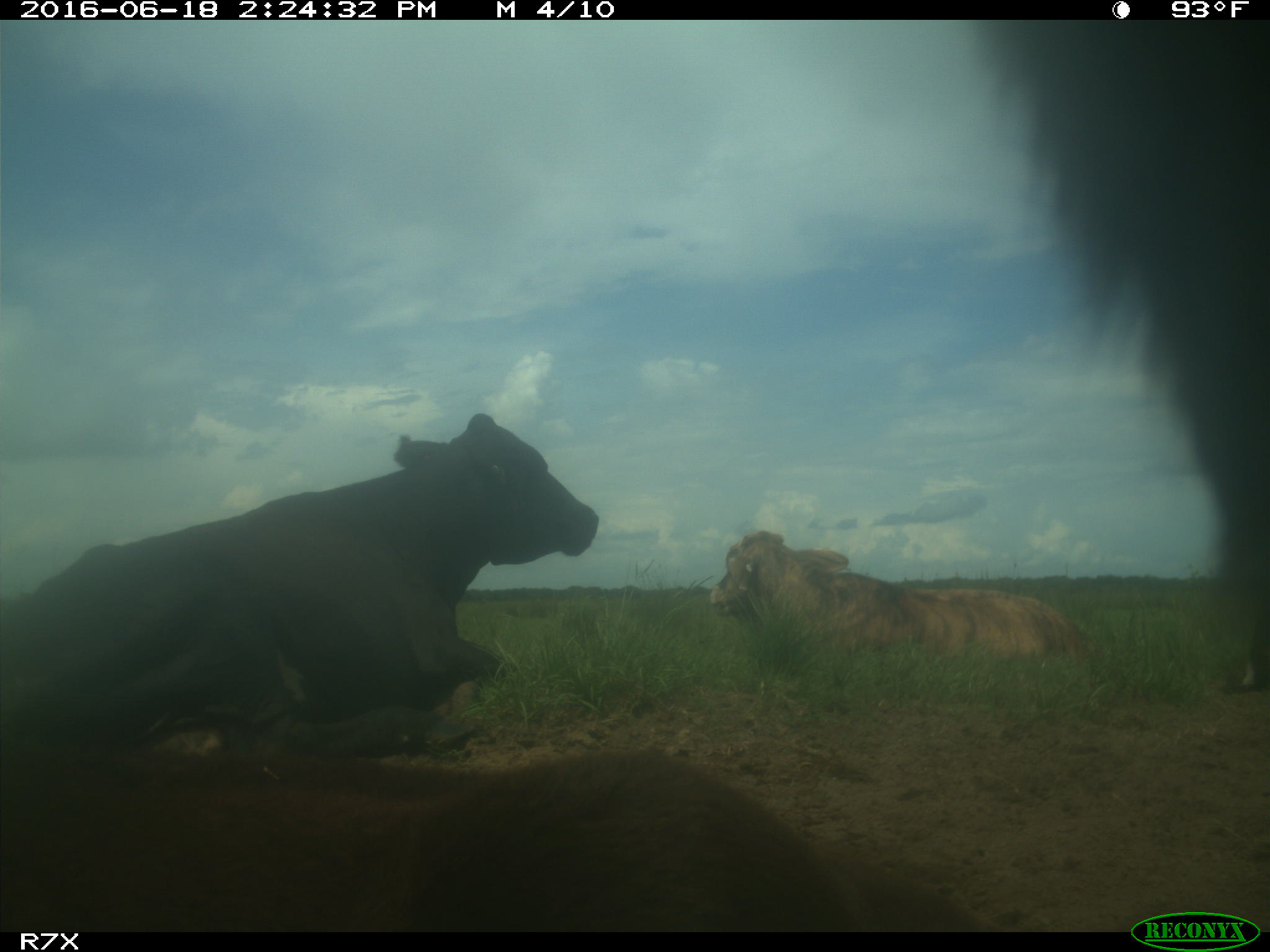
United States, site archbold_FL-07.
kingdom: Animalia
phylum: Chordata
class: Mammalia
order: Artiodactyla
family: Bovidae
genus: Bos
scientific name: Bos taurus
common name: domestic cow